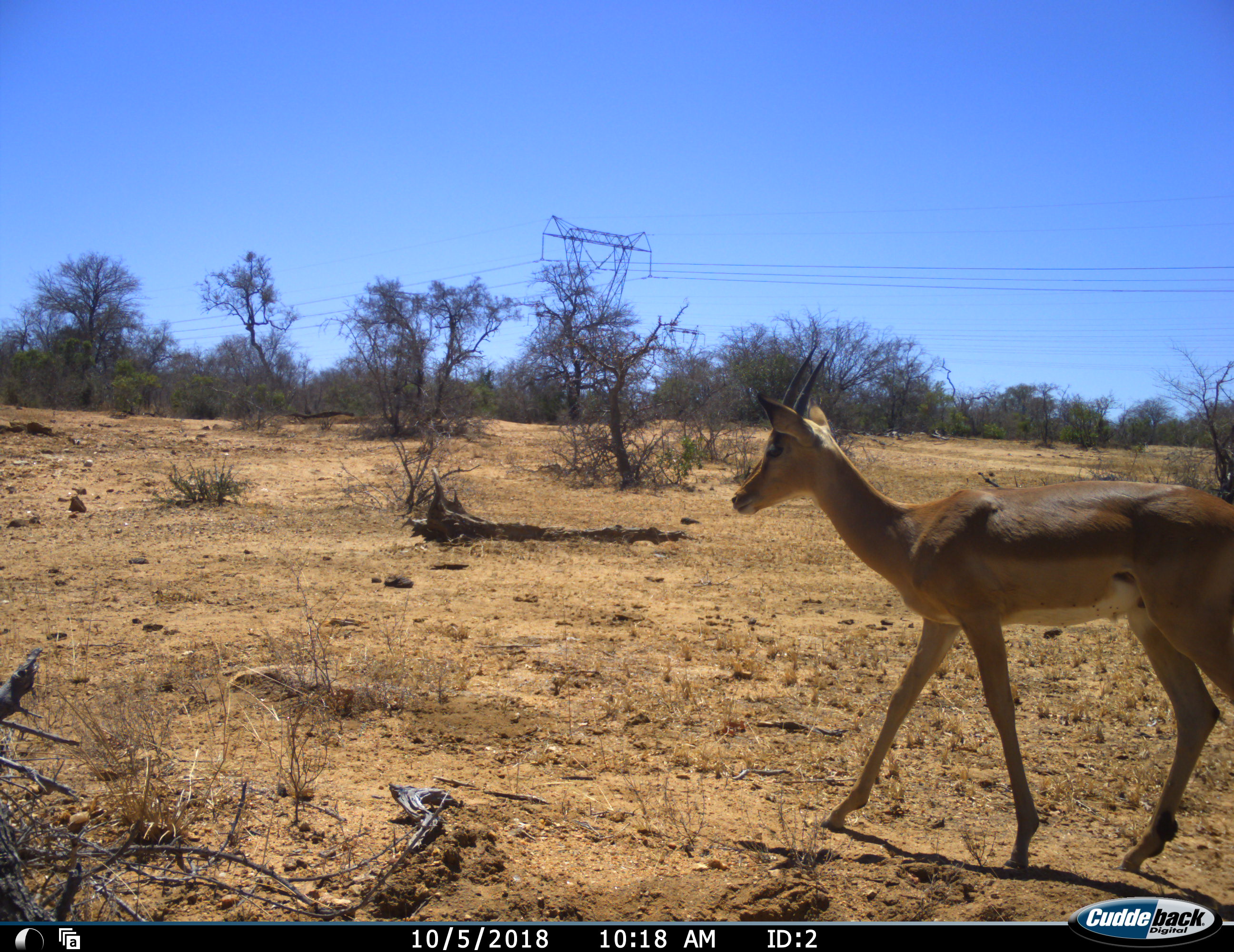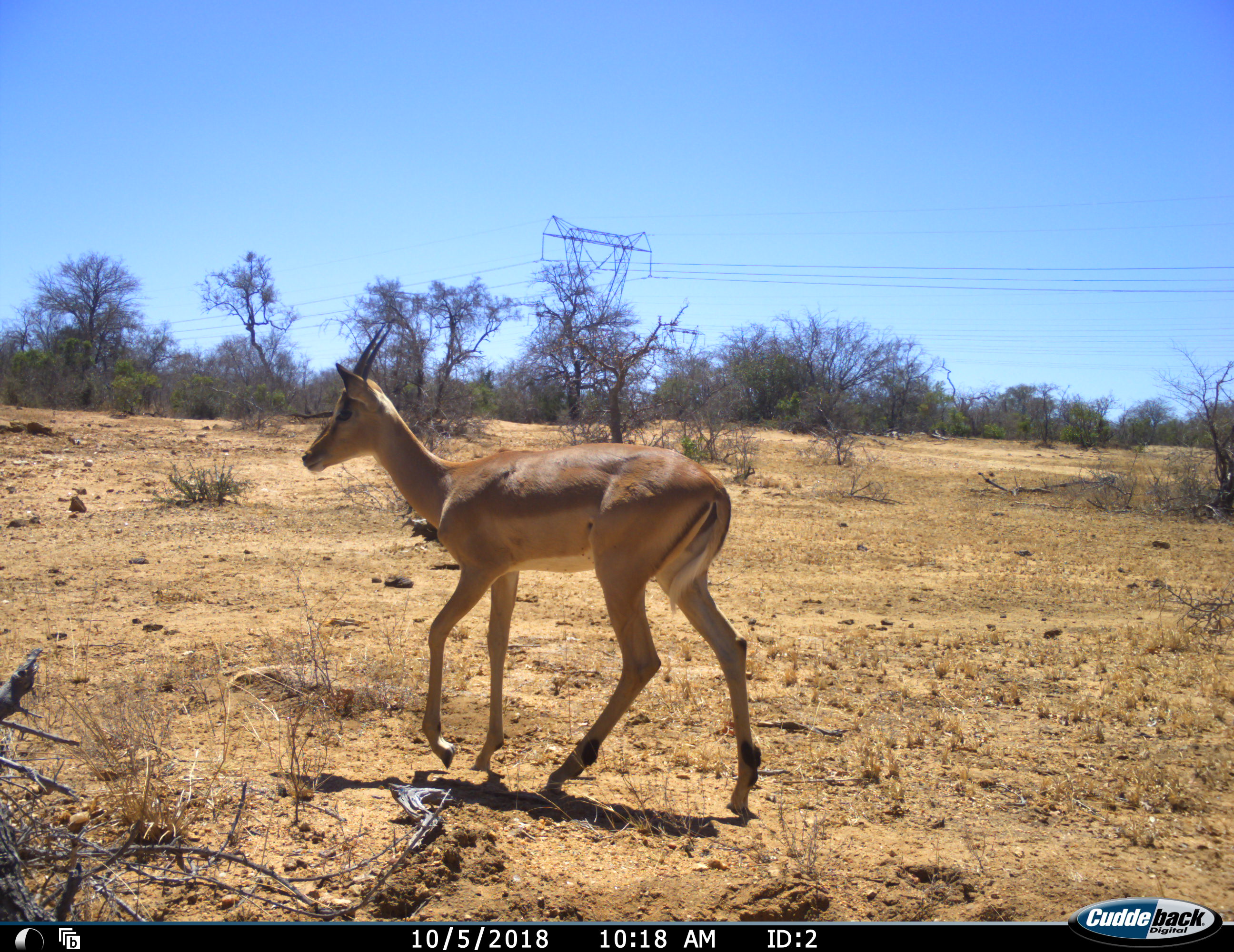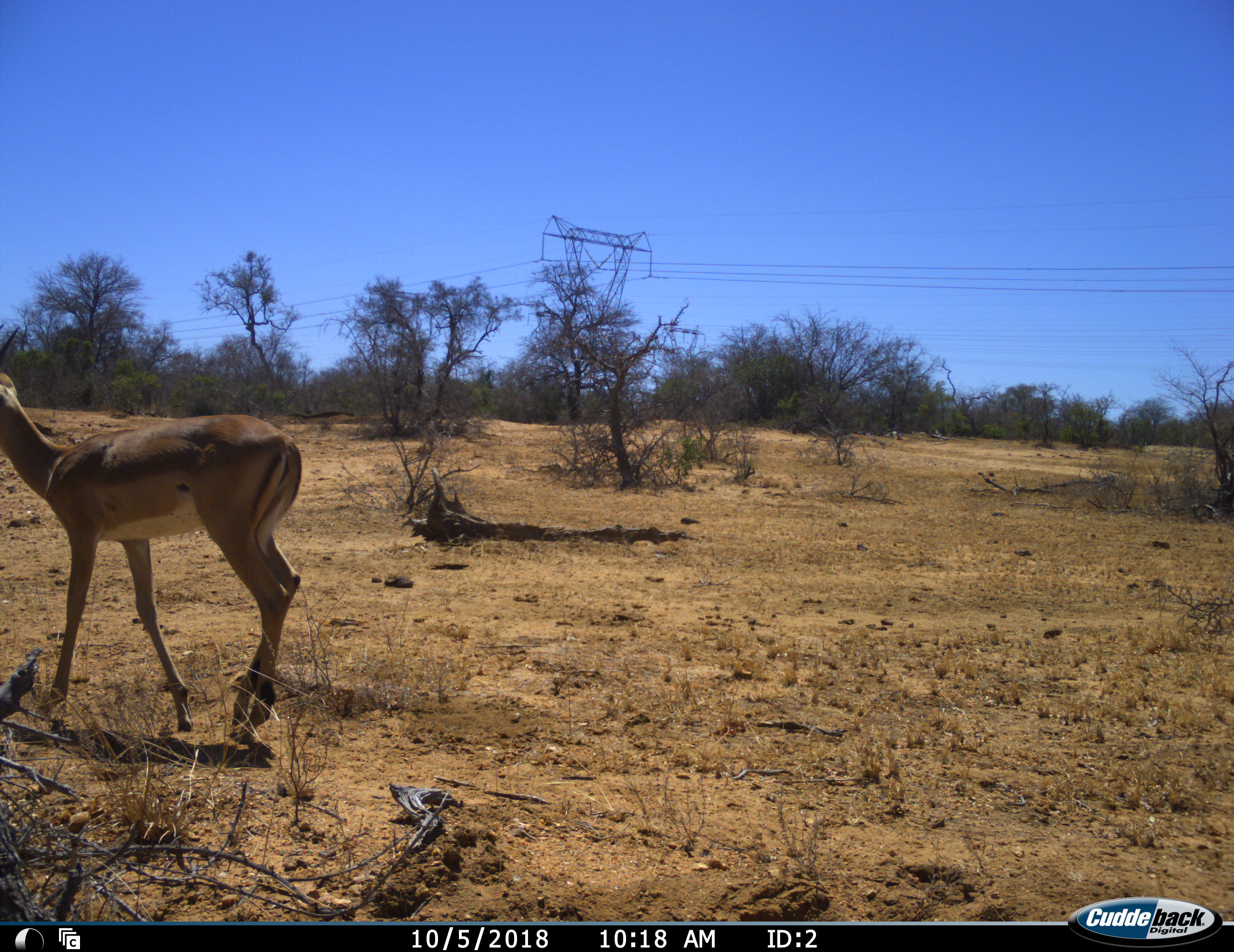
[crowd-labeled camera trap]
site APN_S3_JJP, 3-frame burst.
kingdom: Animalia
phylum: Chordata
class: Mammalia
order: Artiodactyla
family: Bovidae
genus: Aepyceros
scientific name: Aepyceros melampus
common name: impala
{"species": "impala (Aepyceros melampus)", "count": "1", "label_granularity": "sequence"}